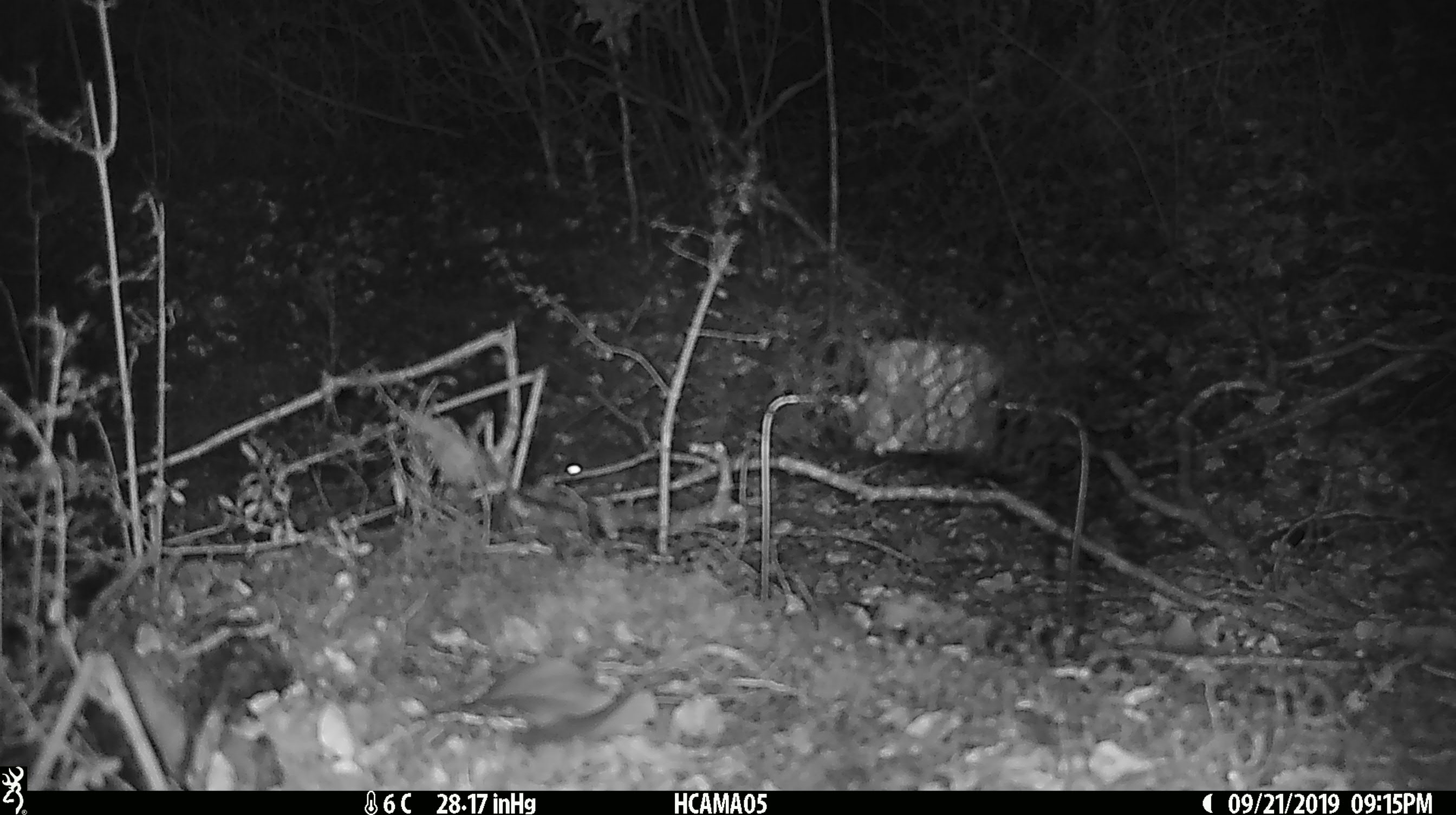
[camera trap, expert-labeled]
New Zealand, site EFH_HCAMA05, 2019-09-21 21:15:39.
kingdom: Animalia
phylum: Chordata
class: Mammalia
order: Rodentia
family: Muridae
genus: Mus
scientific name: Mus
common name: mouse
Mouse (Mus).